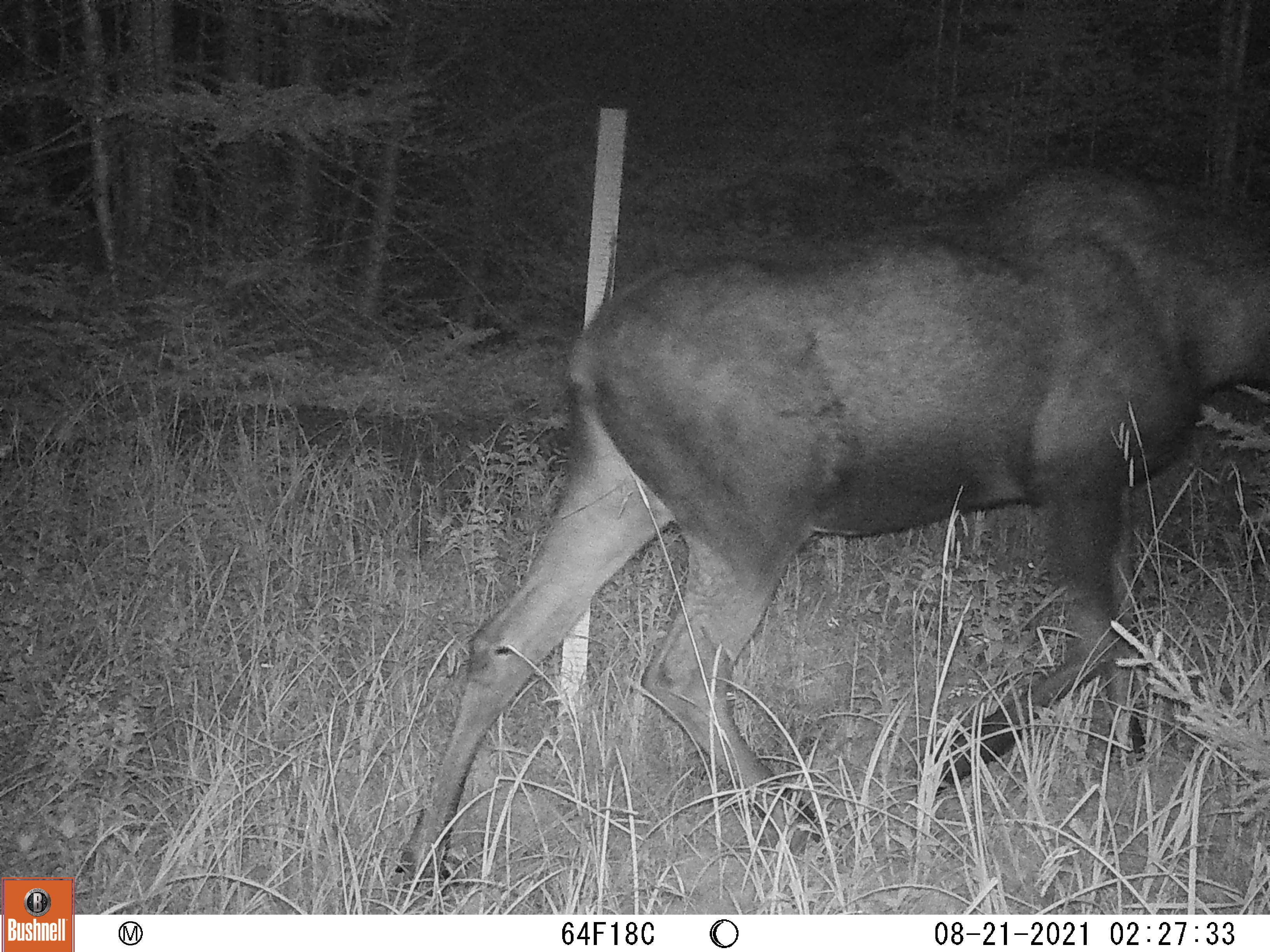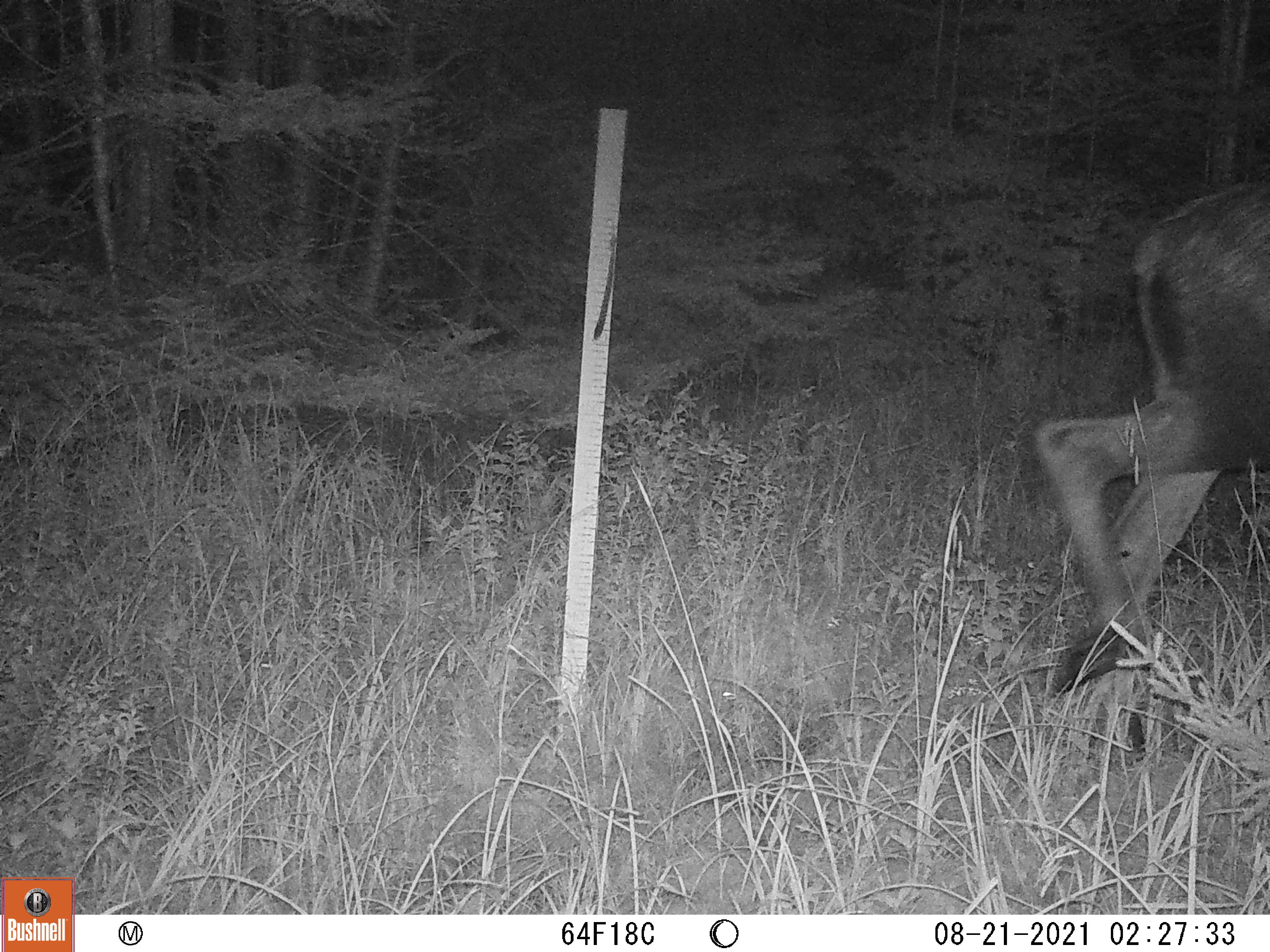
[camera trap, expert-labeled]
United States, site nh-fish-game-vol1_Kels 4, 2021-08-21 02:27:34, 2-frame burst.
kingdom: Animalia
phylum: Chordata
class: Mammalia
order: Artiodactyla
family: Cervidae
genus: Alces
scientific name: Alces alces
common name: moose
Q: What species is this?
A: Moose (Alces alces).